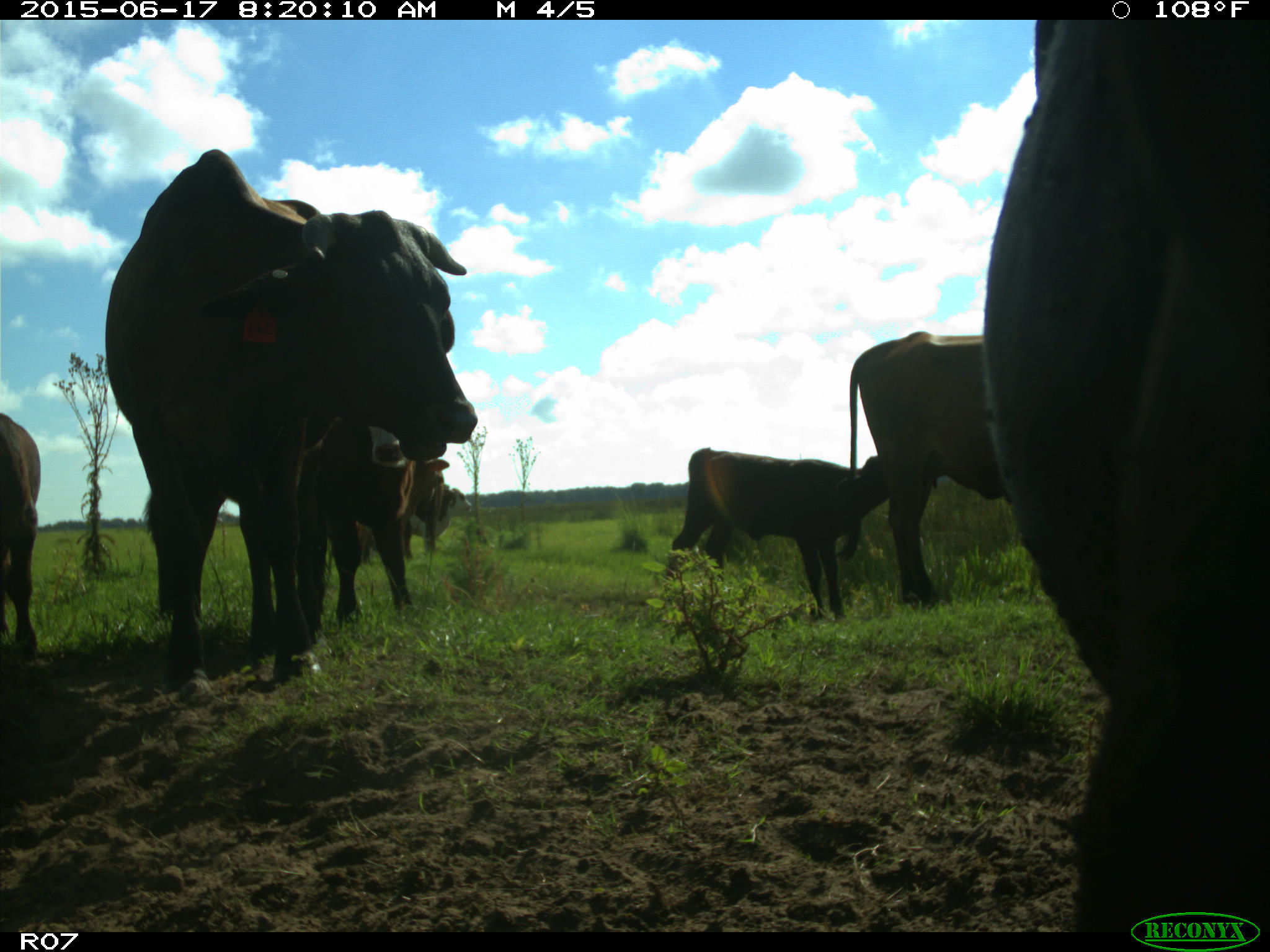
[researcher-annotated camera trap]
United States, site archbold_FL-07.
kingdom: Animalia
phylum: Chordata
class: Mammalia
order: Artiodactyla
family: Bovidae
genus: Bos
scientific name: Bos taurus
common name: domestic cow